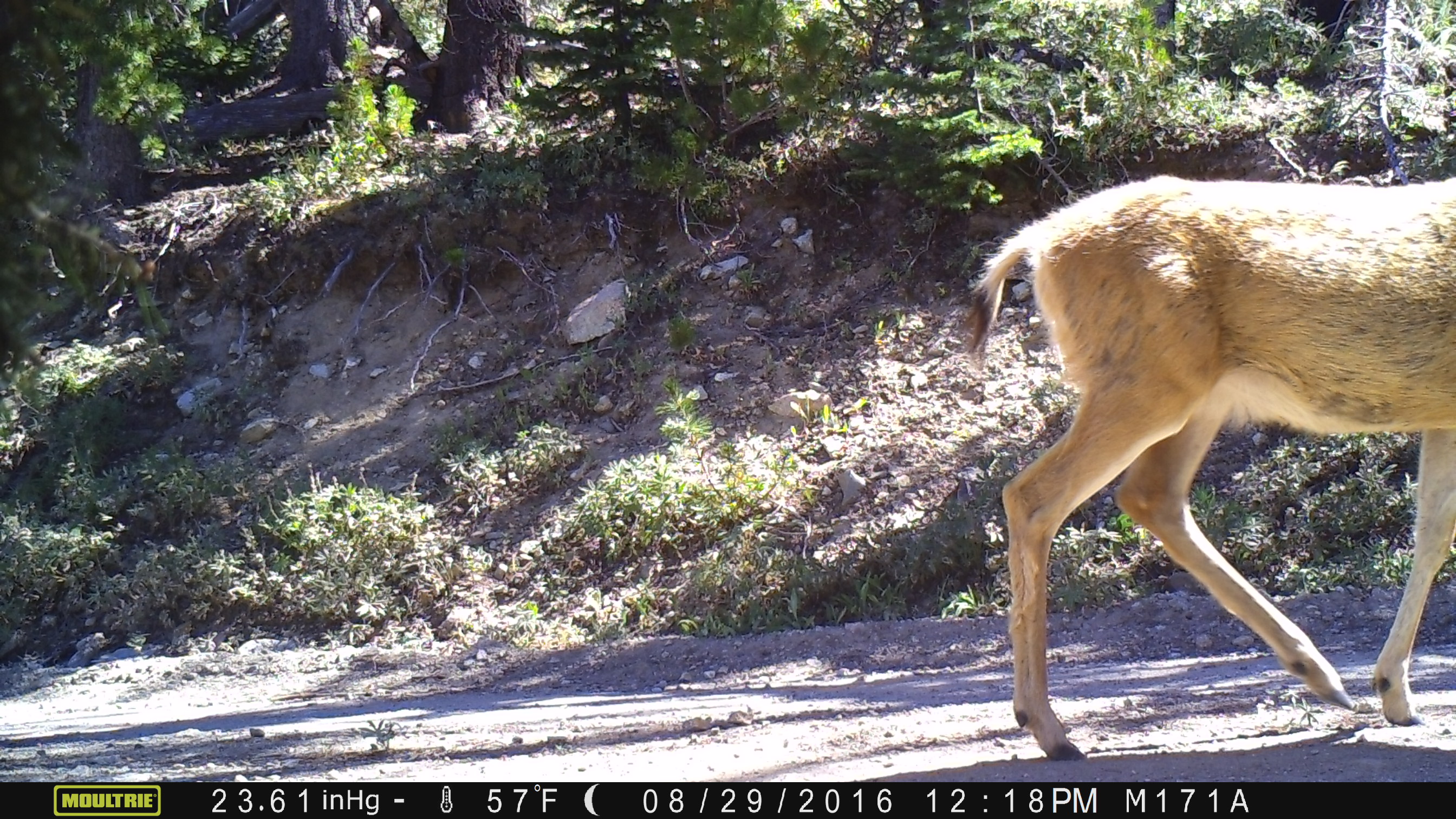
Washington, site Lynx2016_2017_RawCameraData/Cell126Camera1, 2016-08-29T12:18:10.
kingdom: Animalia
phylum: Chordata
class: Mammalia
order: Artiodactyla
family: Cervidae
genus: Odocoileus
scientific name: Odocoileus hemionus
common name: mule deer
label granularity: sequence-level